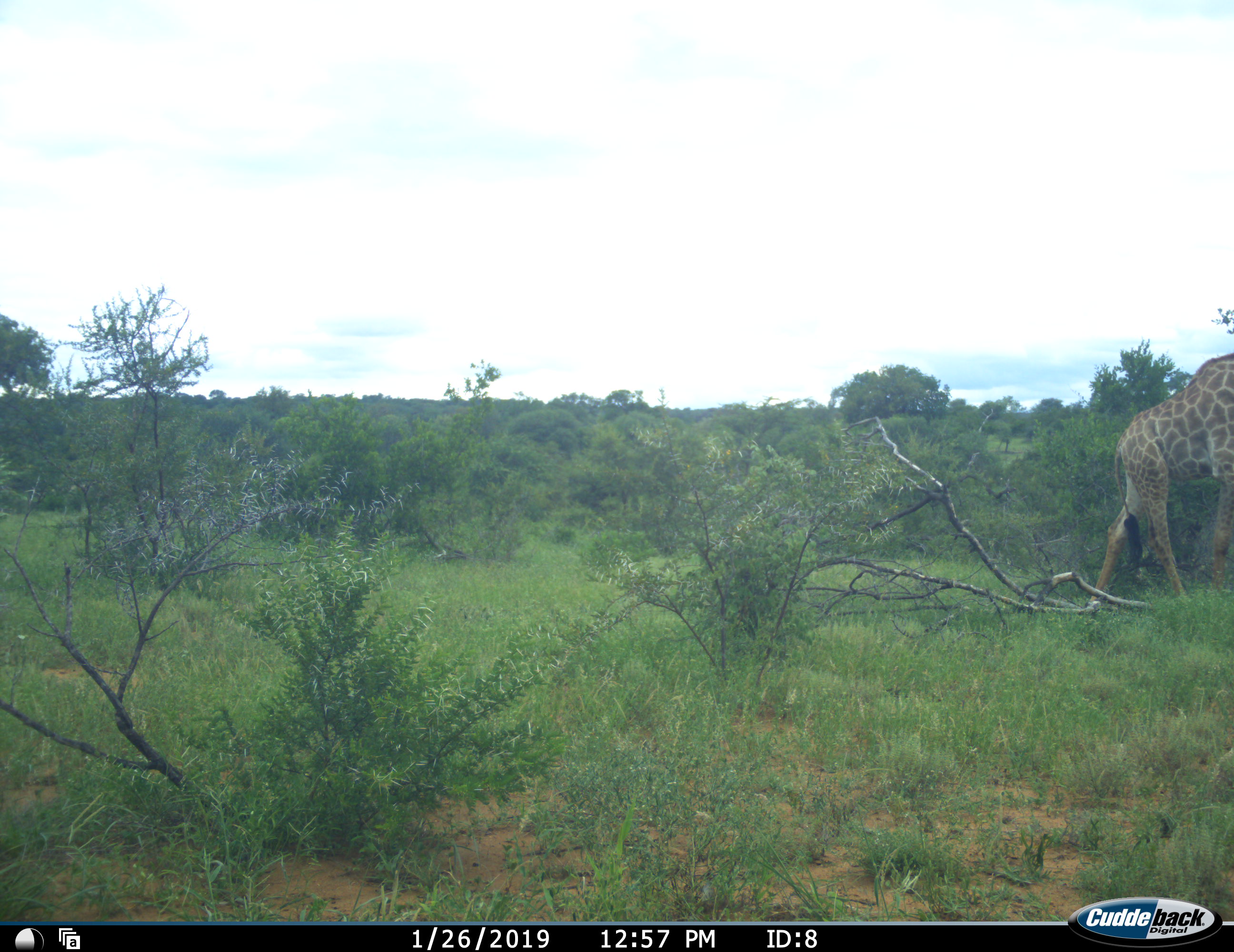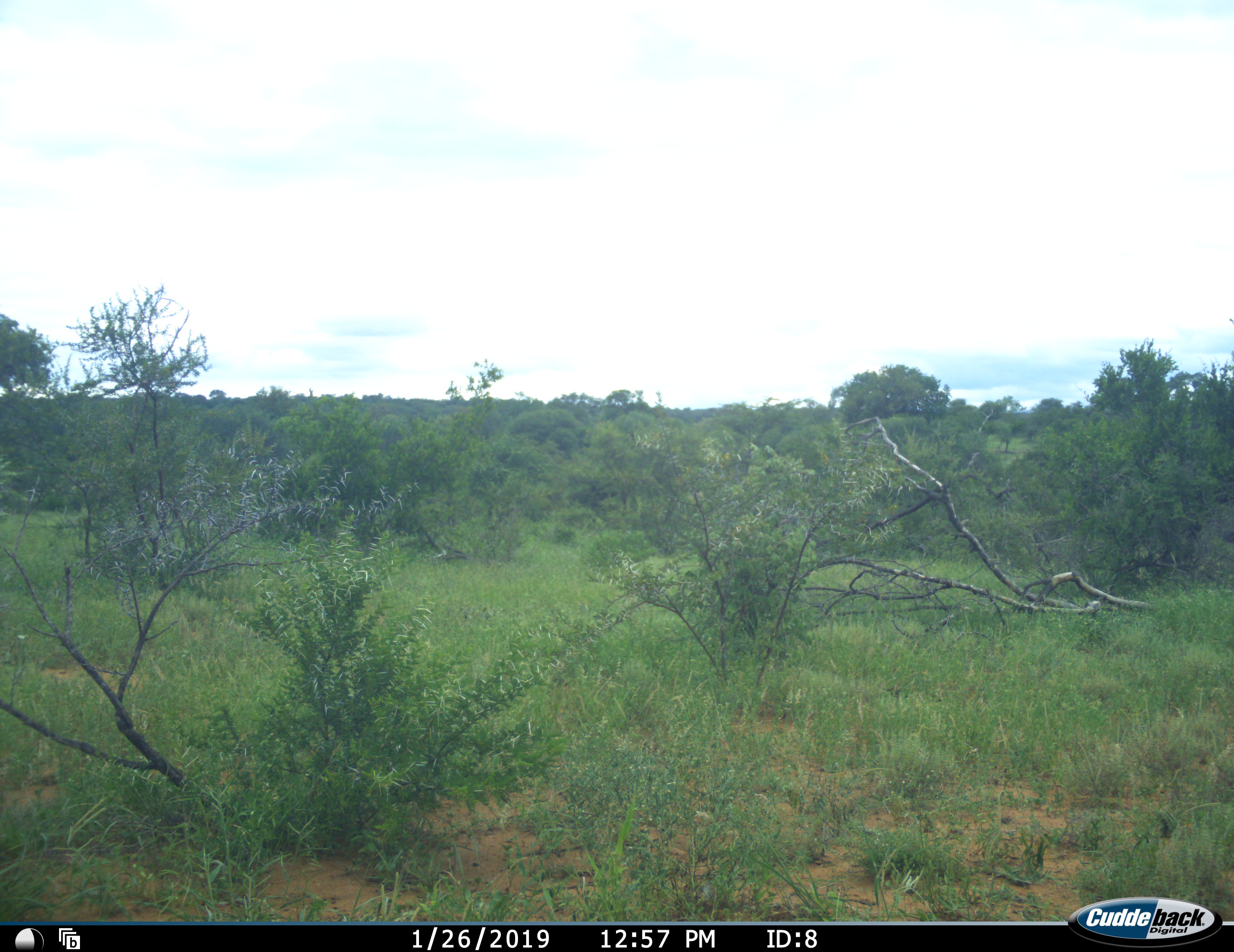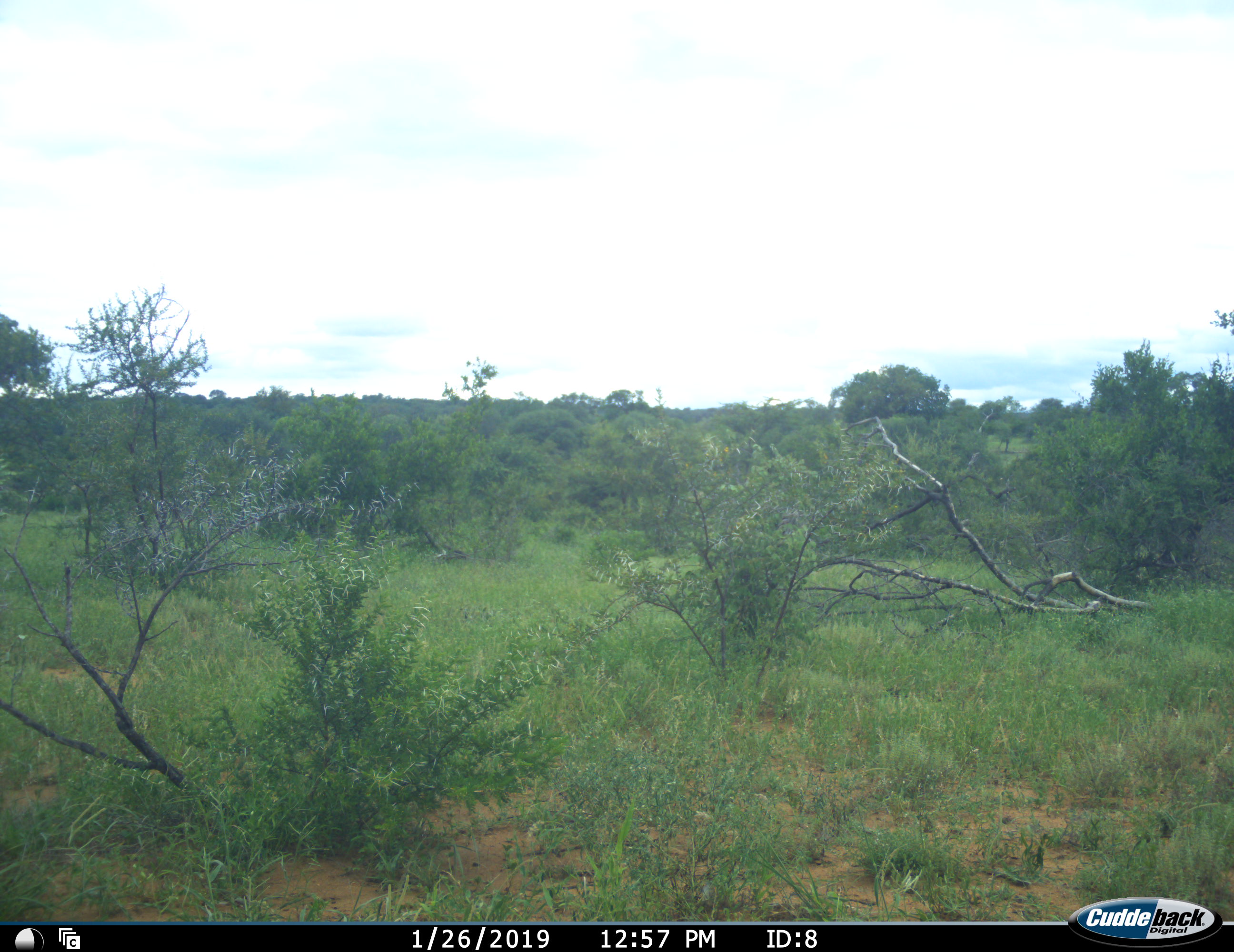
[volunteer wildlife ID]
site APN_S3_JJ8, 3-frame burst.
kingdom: Animalia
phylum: Chordata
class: Mammalia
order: Artiodactyla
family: Giraffidae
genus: Giraffa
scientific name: Giraffa camelopardalis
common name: giraffe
Giraffe (Giraffa camelopardalis), count 1. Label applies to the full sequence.